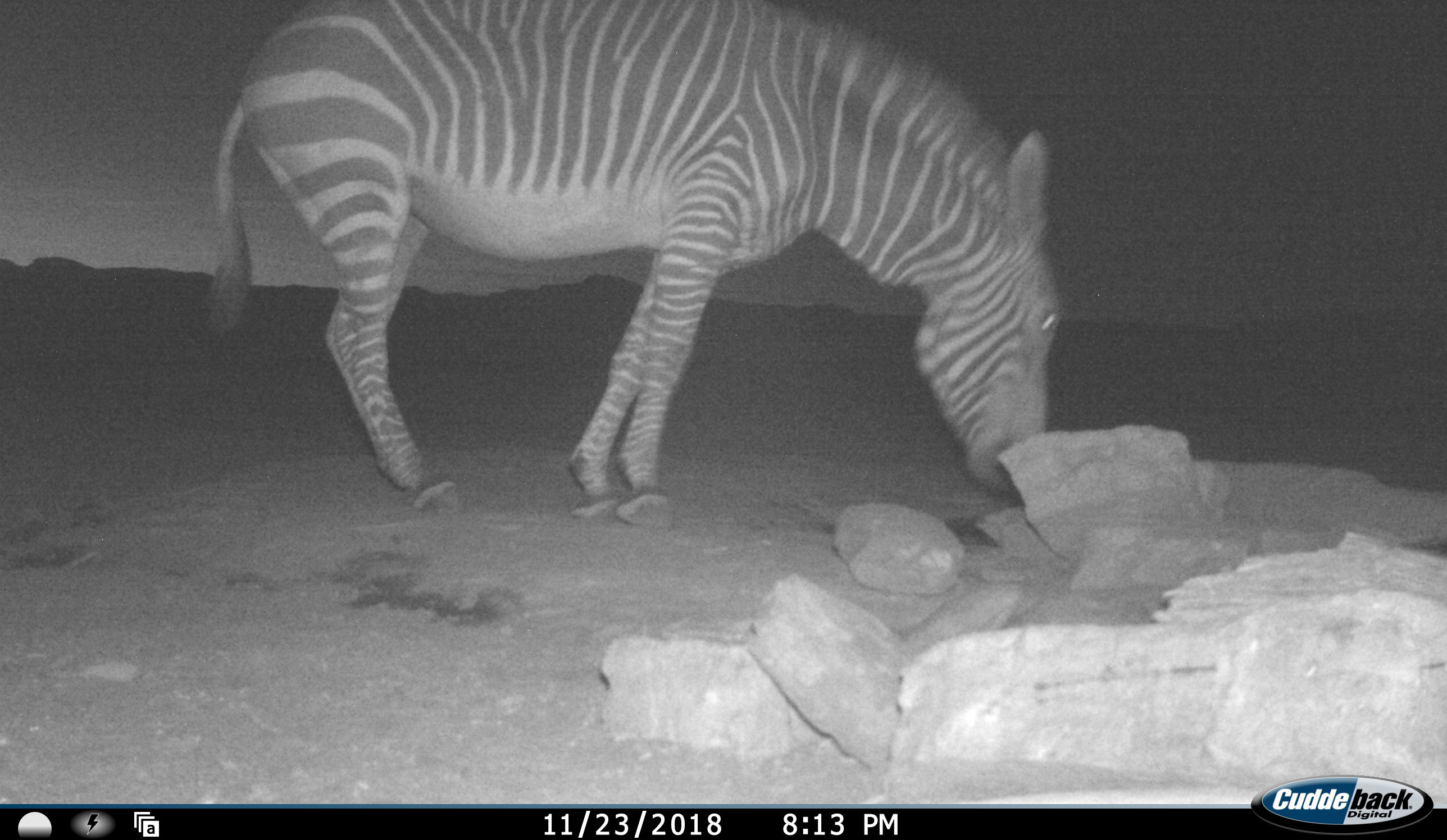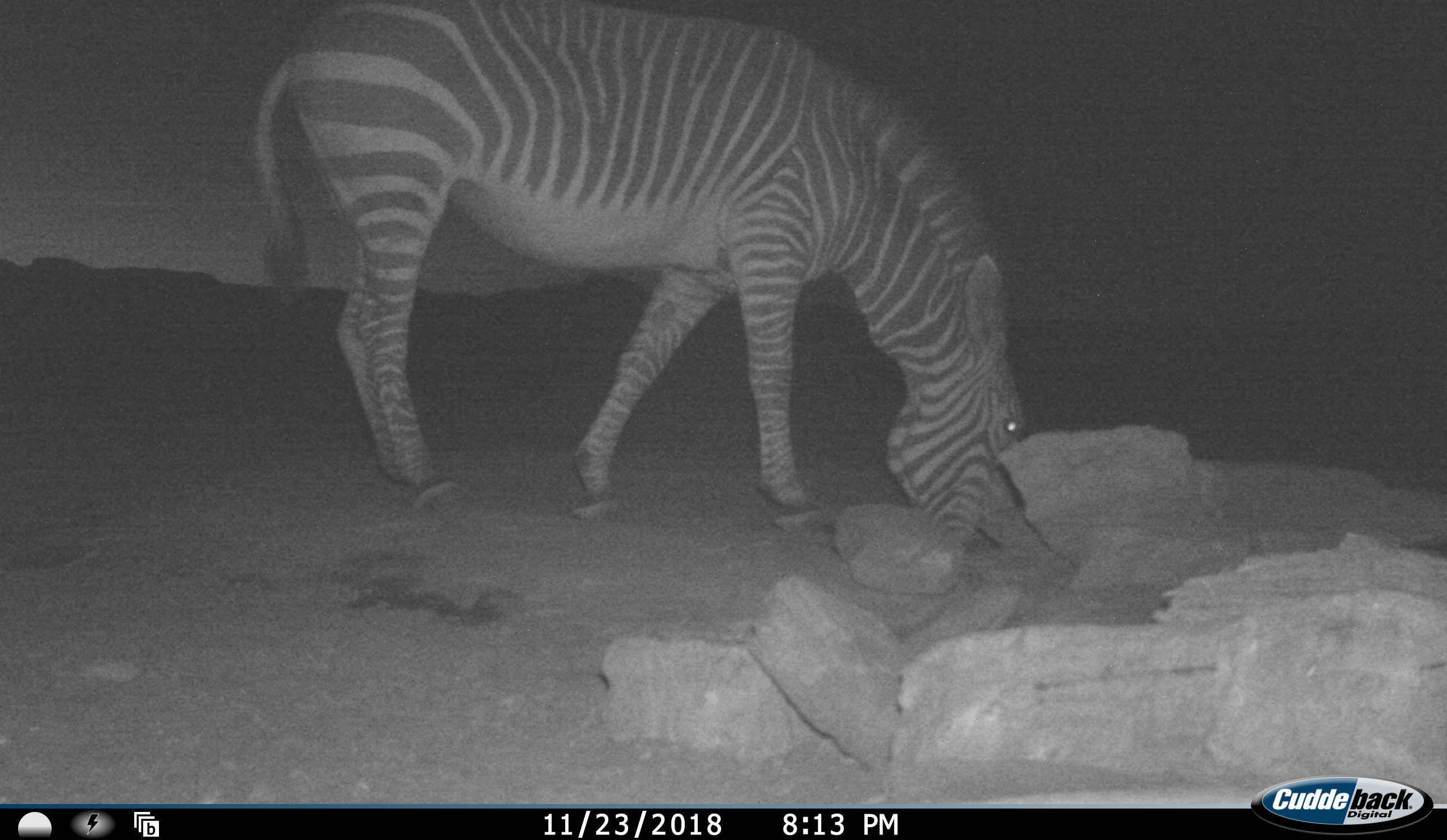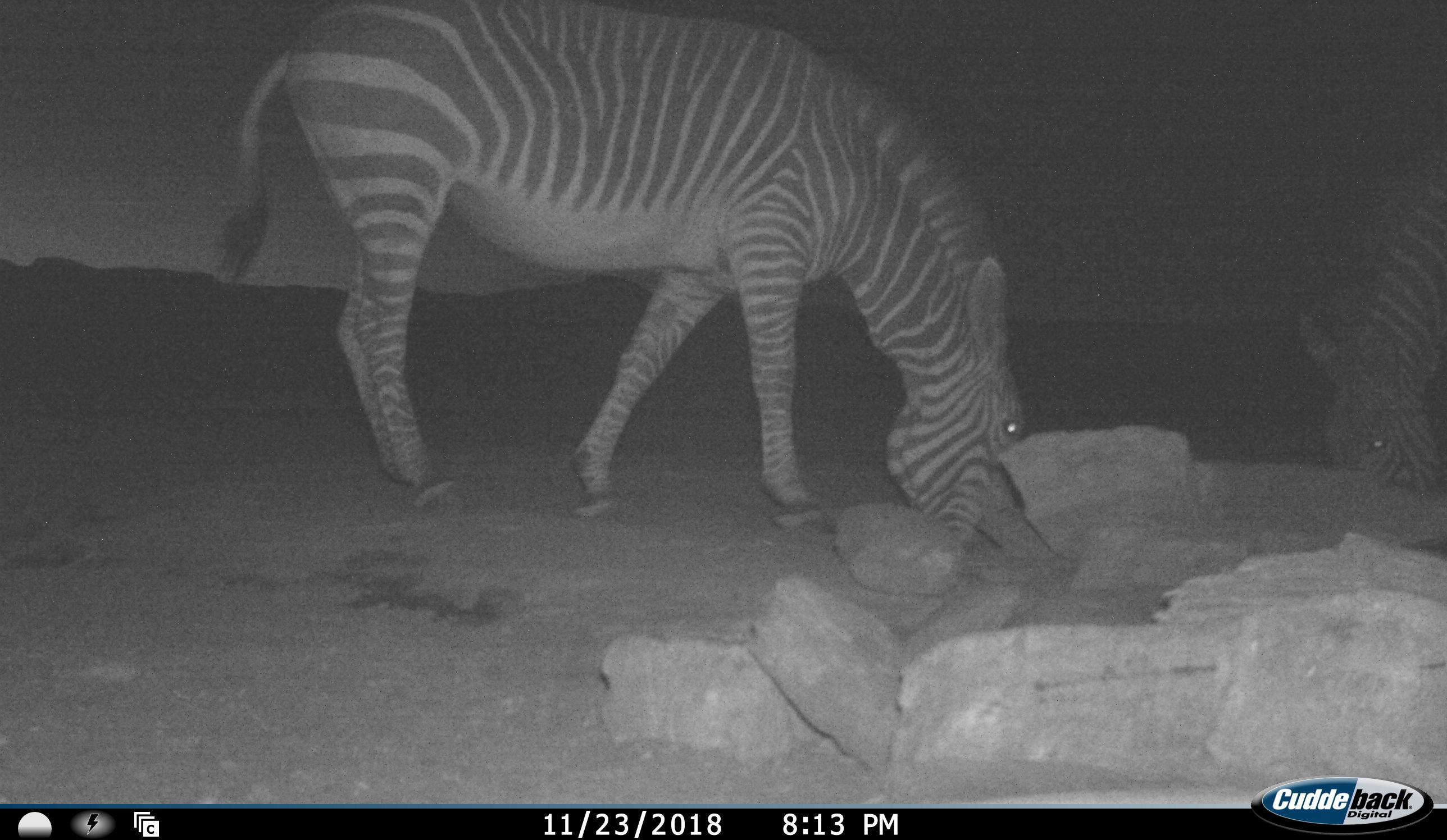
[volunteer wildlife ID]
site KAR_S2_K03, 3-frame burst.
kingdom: Animalia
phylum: Chordata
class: Mammalia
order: Perissodactyla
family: Equidae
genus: Equus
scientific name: Equus zebra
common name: mountain zebra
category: zebramountain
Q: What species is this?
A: Zebramountain (mountain zebra) (Equus zebra).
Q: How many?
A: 2.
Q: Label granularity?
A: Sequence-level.